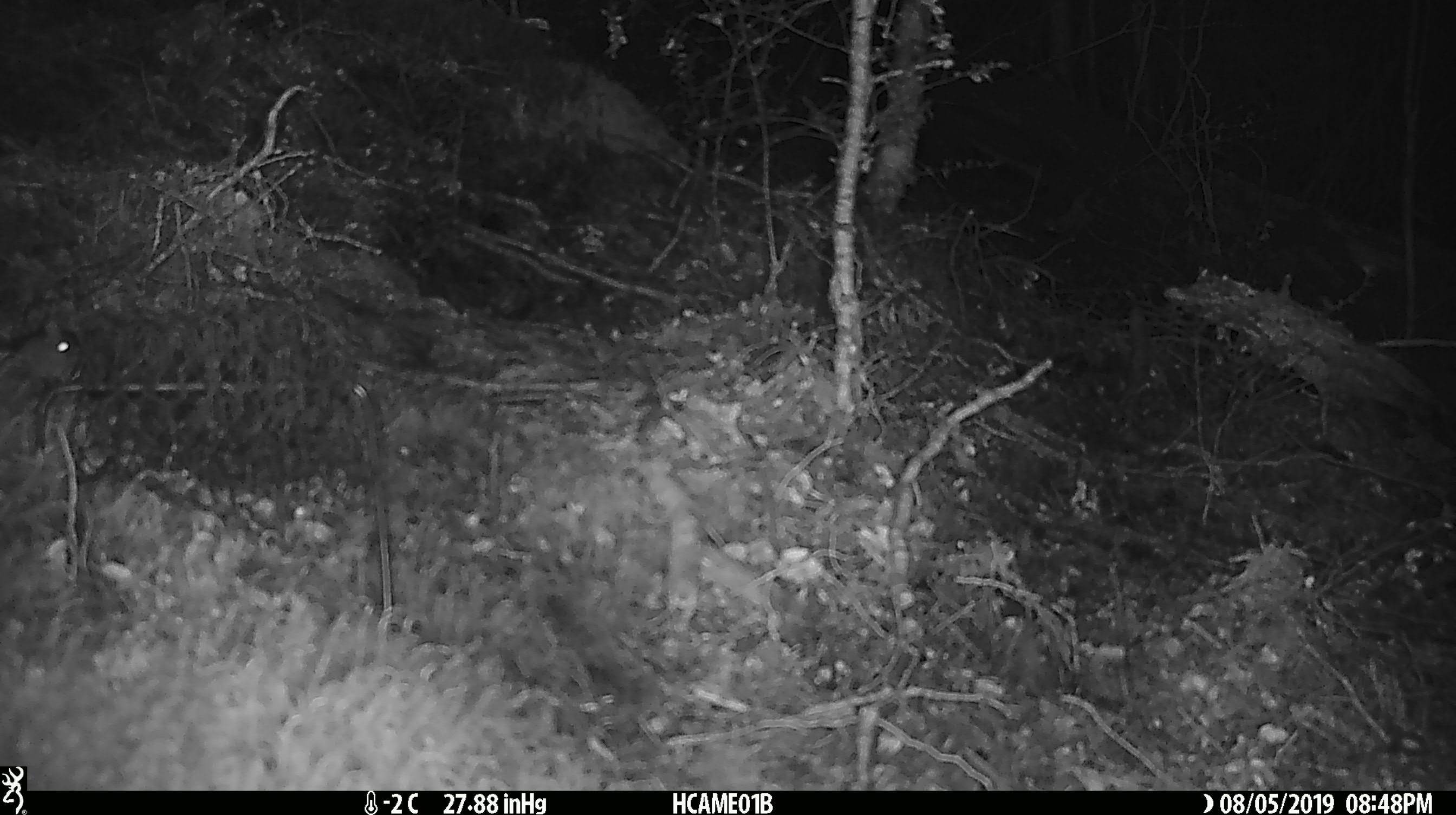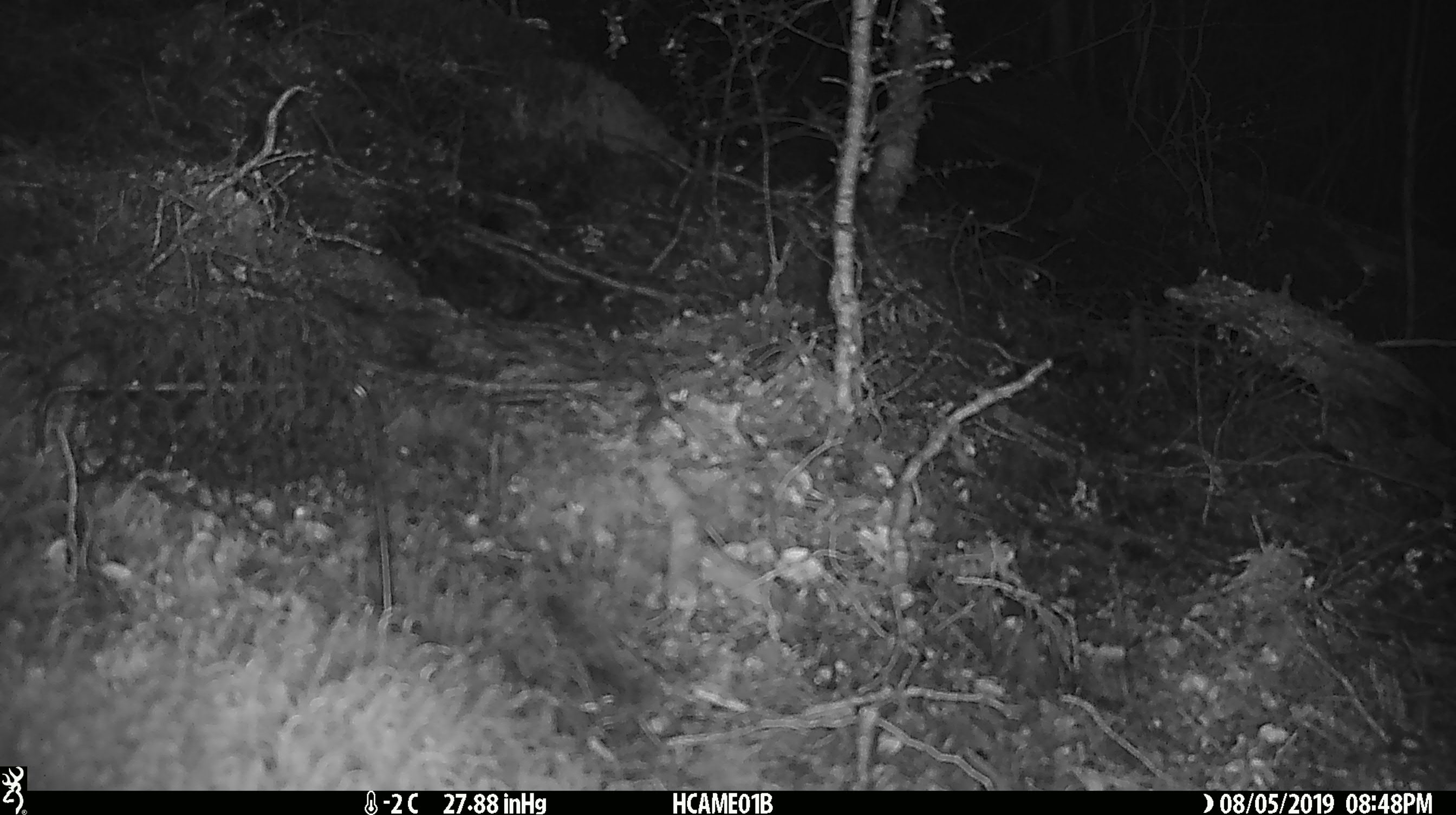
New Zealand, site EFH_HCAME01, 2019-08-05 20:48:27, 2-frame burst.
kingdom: Animalia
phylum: Chordata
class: Mammalia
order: Rodentia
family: Muridae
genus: Mus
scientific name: Mus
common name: mouse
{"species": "mouse (Mus)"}